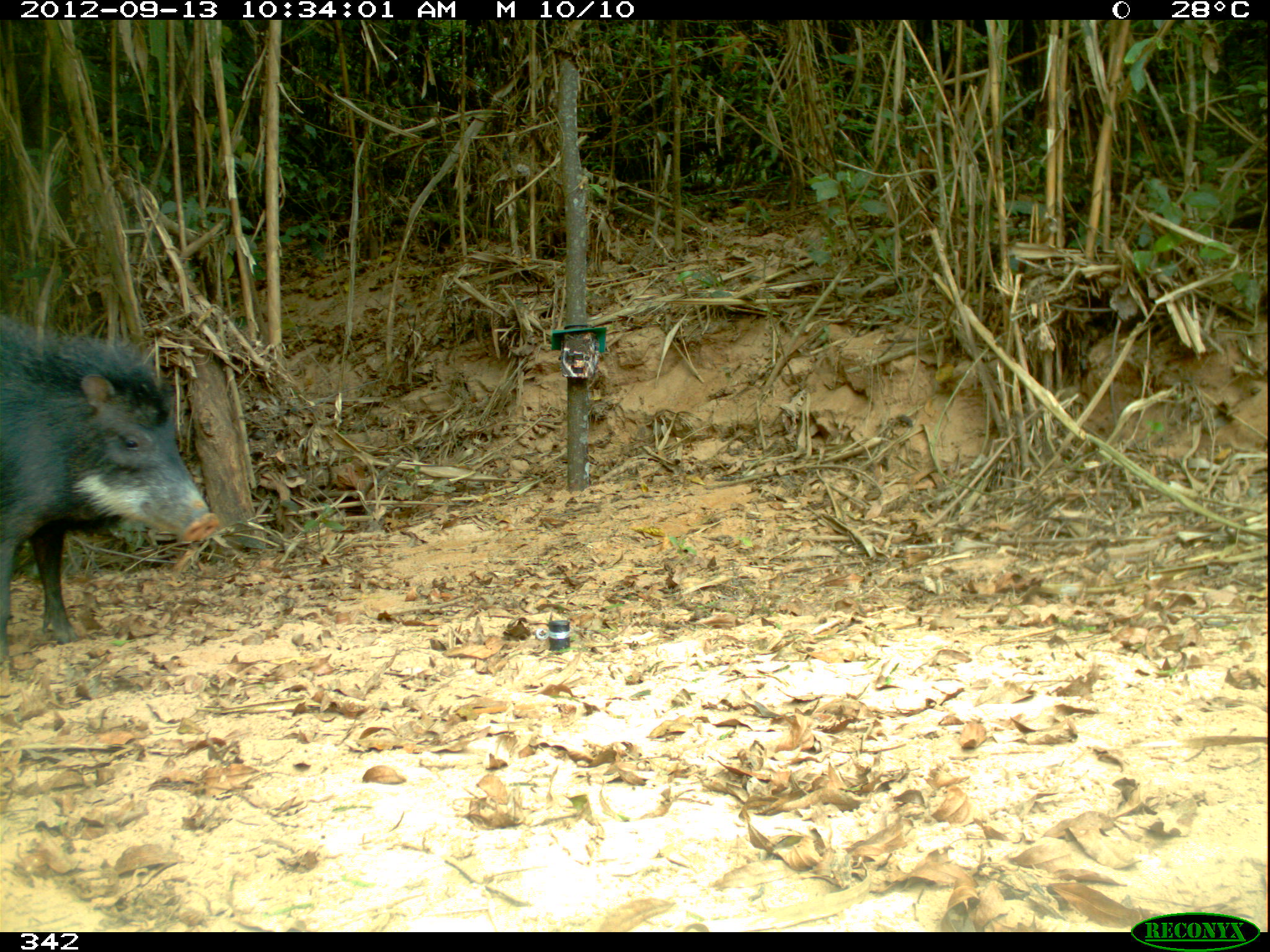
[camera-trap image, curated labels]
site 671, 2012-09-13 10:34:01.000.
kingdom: Animalia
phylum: Chordata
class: Mammalia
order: Artiodactyla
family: Tayassuidae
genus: Tayassu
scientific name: Tayassu pecari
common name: white-lipped peccary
Tayassu pecari (white-lipped peccary).